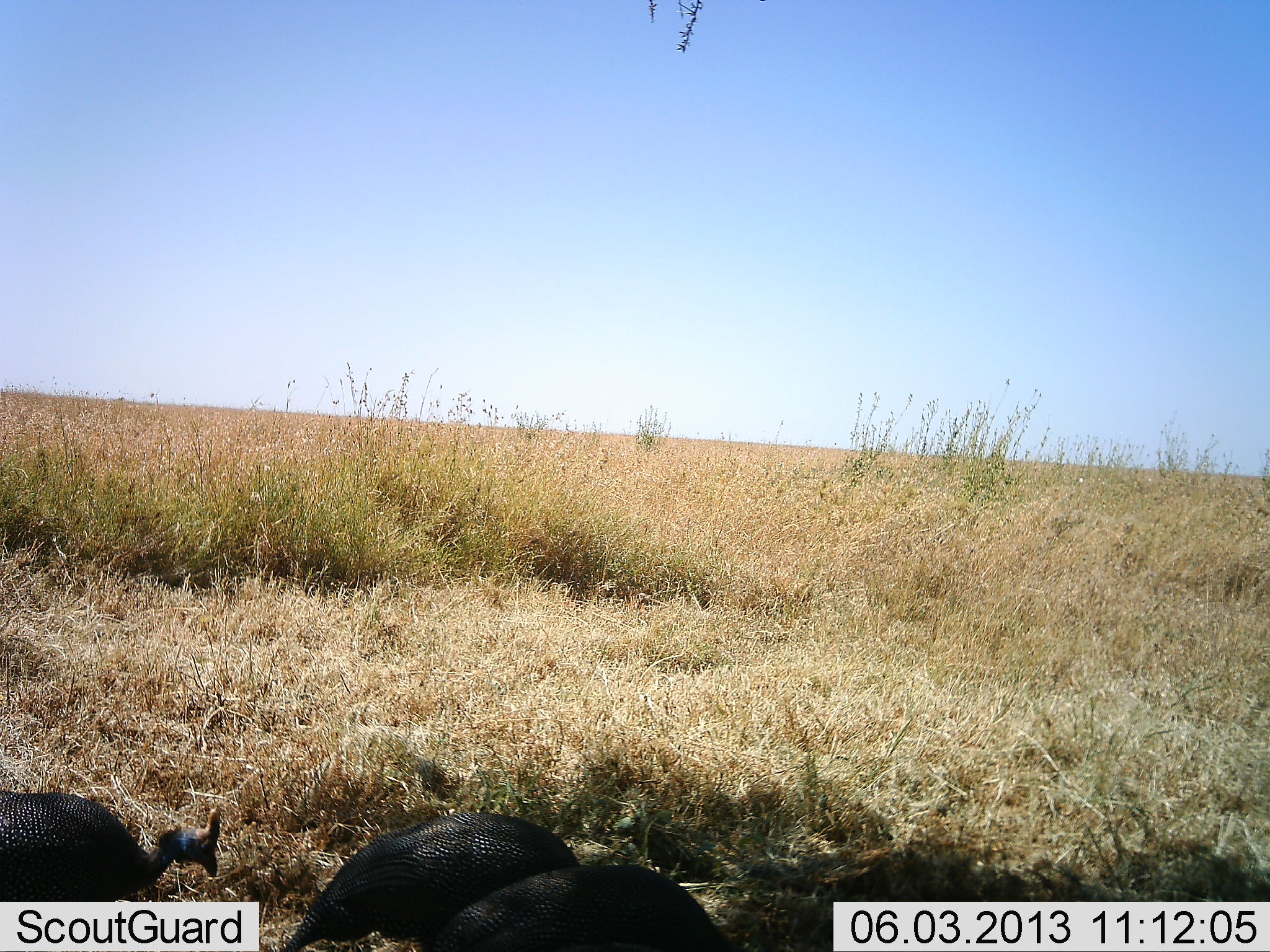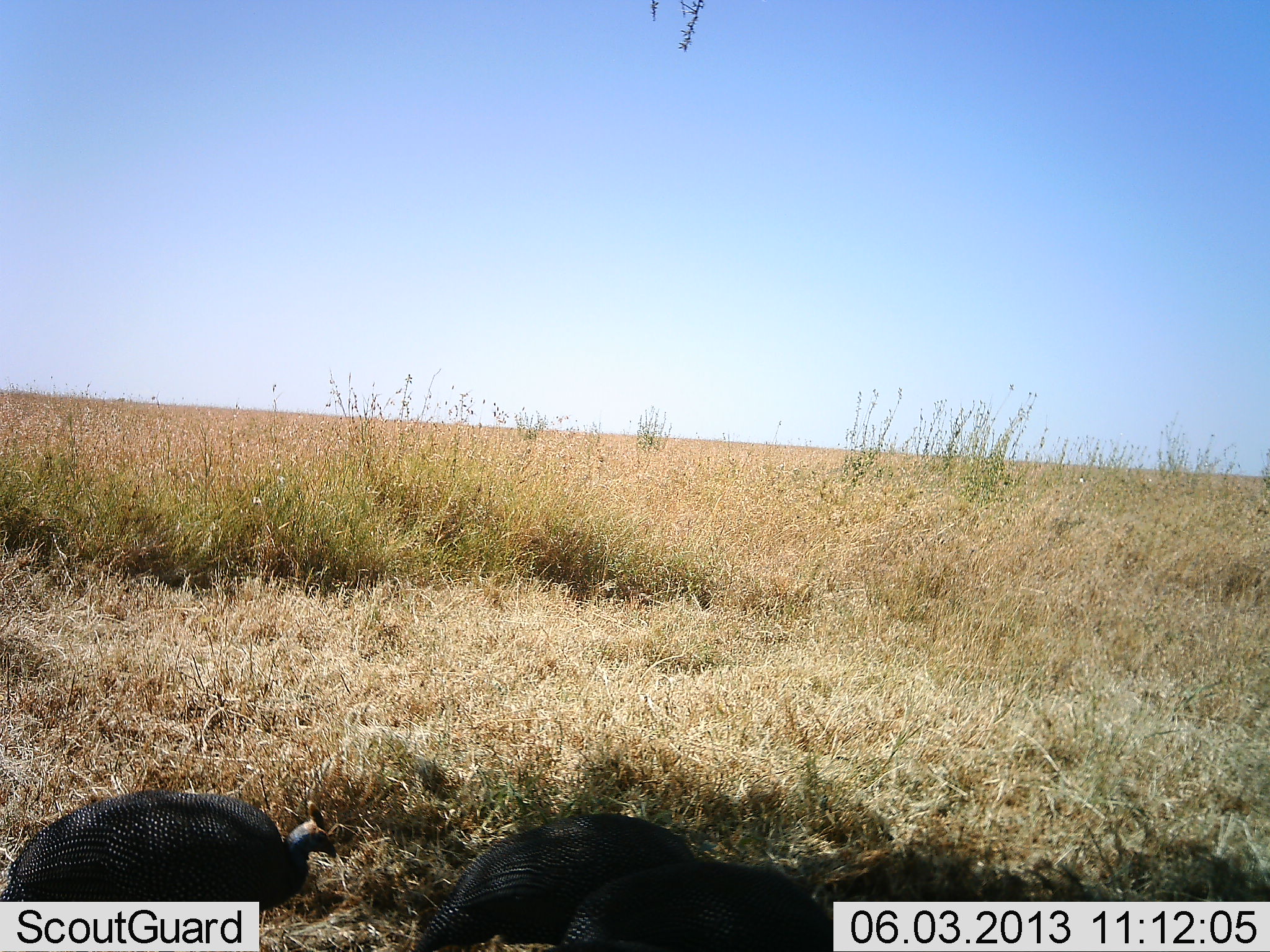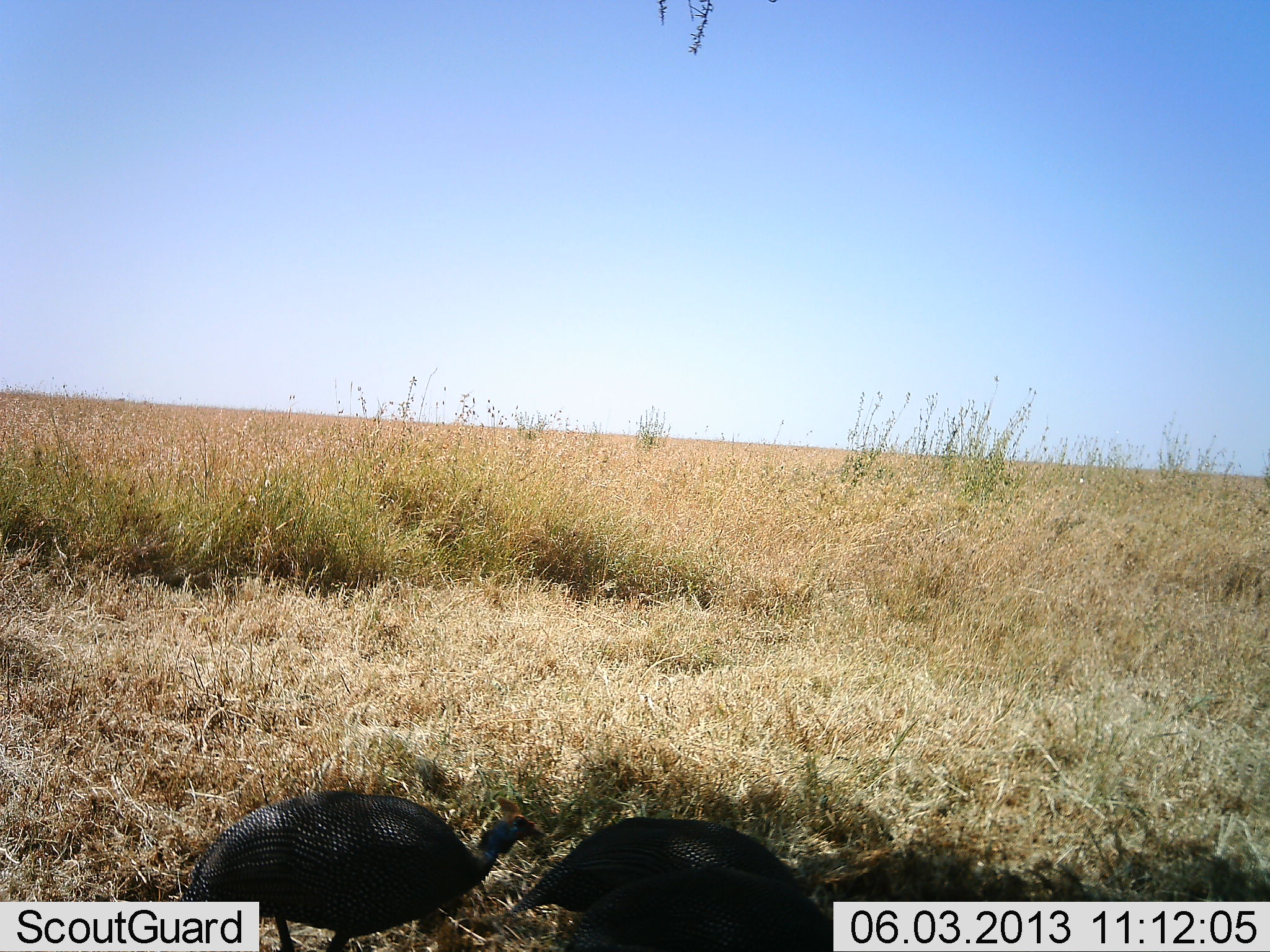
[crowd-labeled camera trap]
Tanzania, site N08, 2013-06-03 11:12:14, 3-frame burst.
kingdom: Animalia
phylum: Chordata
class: Aves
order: Galliformes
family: Numididae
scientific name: Numididae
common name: guinea fowl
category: guineafowl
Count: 2.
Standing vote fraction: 10%.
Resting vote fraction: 0%.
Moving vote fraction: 100%.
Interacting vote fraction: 0%.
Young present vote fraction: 0%.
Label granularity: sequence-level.